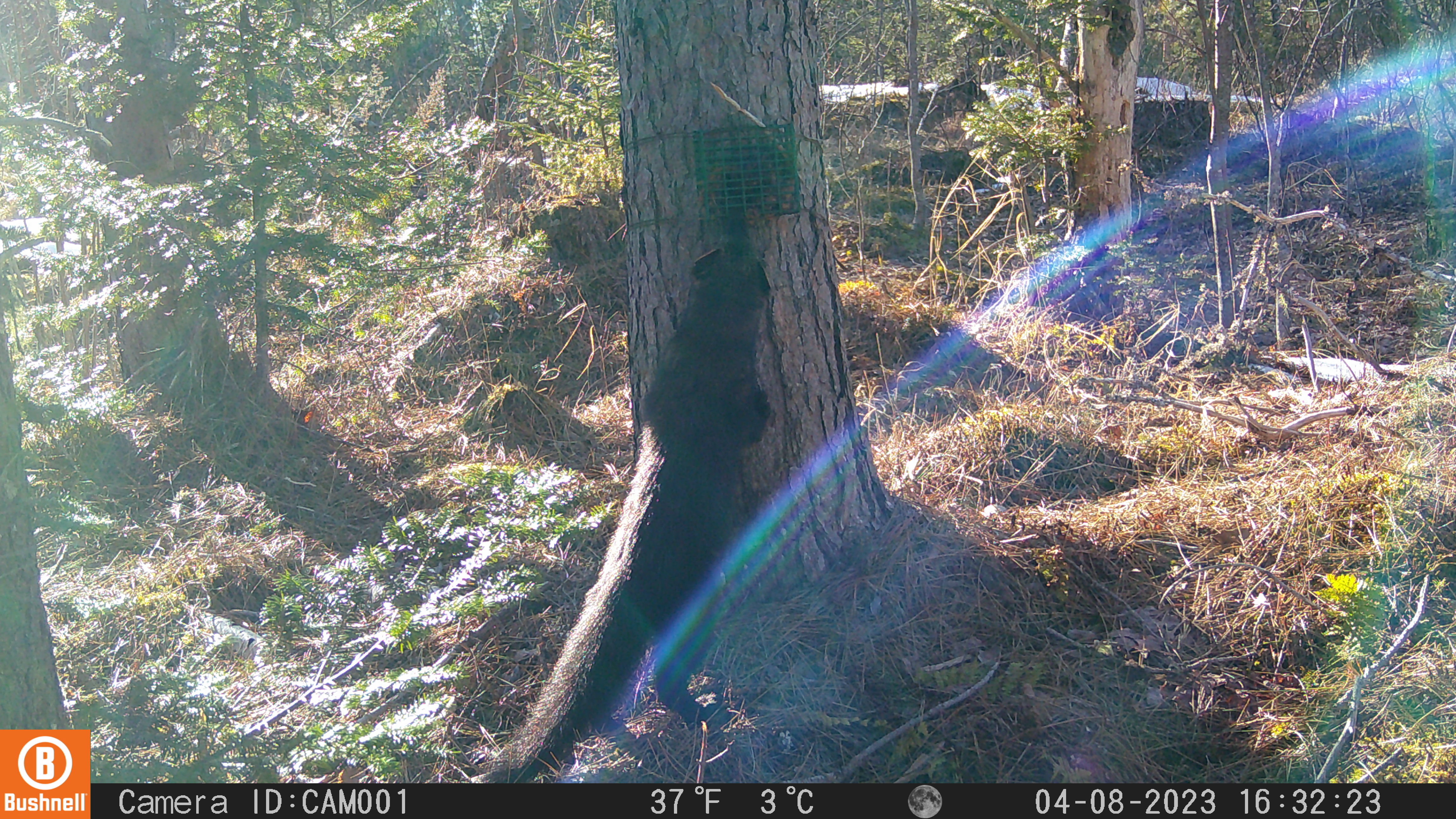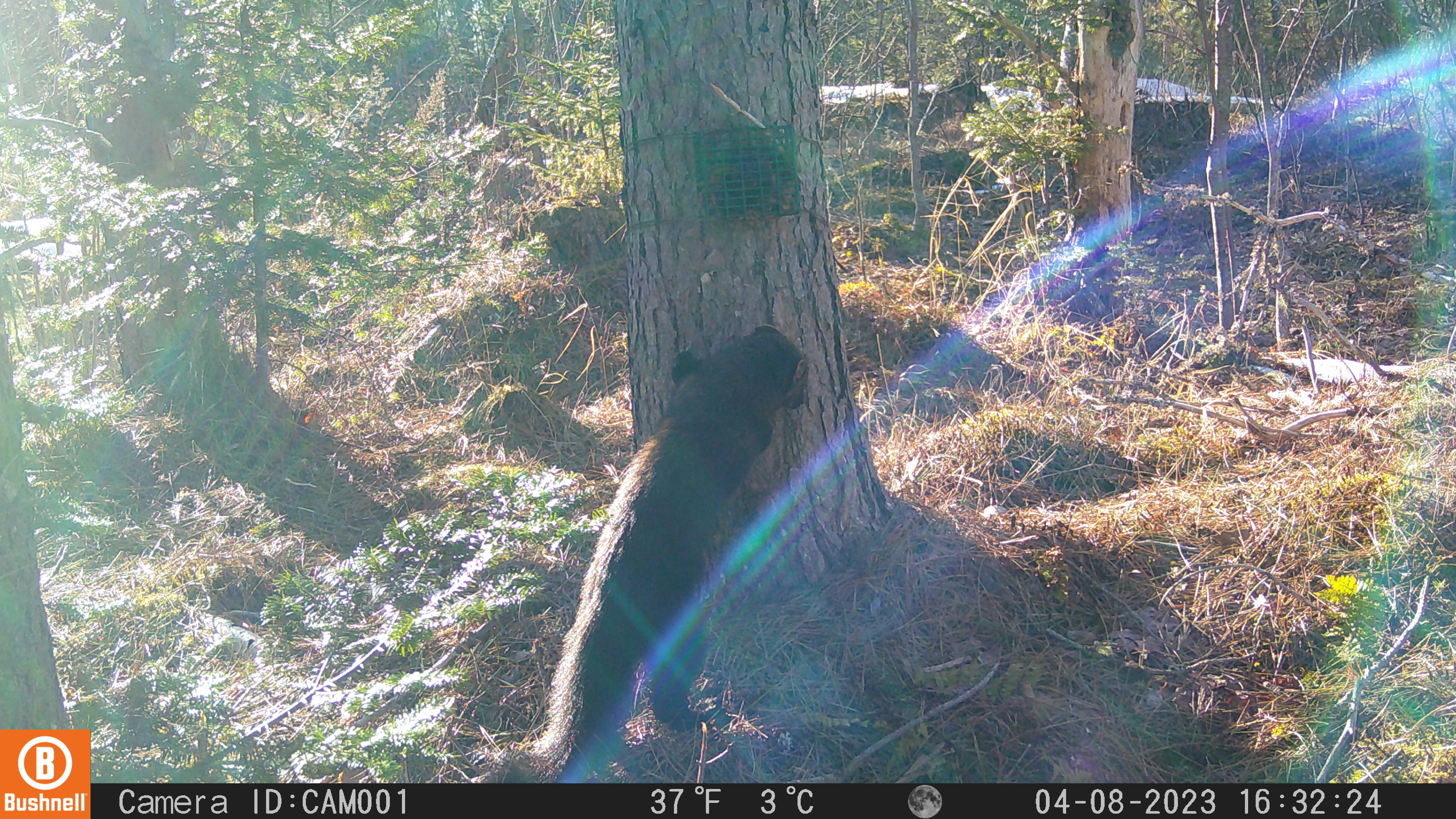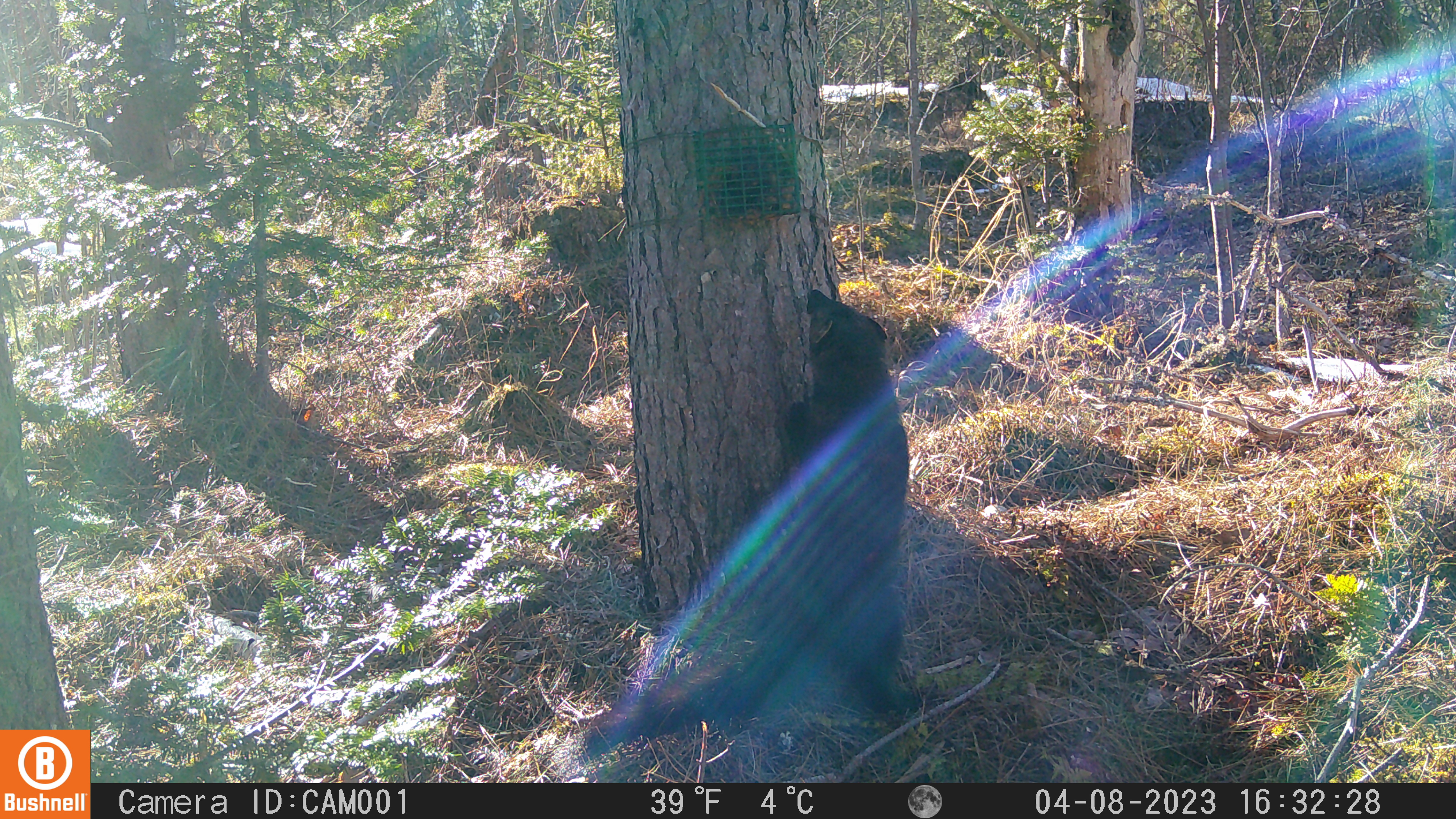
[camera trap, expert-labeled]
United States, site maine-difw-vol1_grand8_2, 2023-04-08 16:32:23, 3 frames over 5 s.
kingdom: Animalia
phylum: Chordata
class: Mammalia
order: Carnivora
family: Mustelidae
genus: Pekania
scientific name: Pekania pennanti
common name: fisher